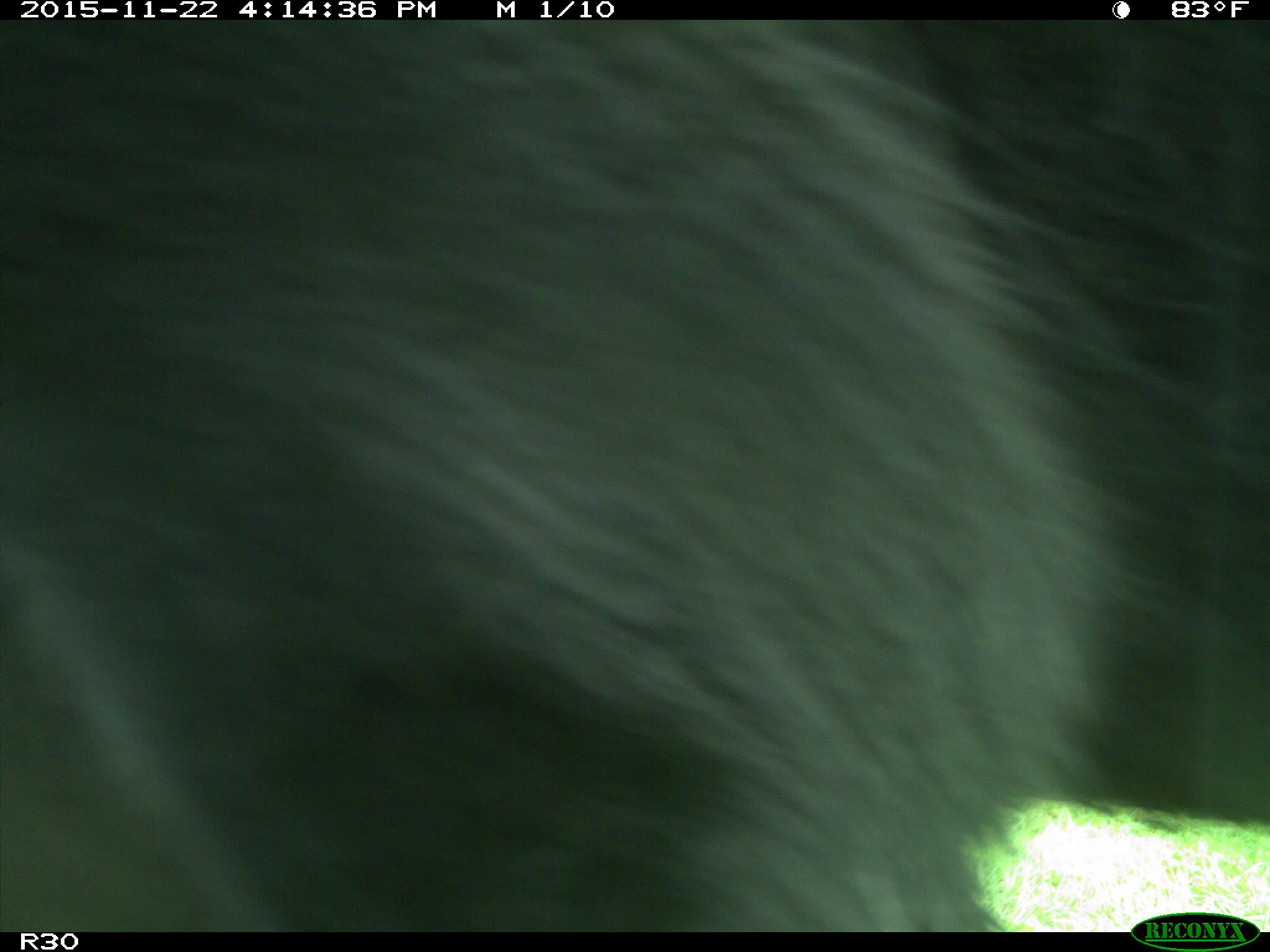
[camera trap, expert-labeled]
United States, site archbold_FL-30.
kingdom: Animalia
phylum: Chordata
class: Mammalia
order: Artiodactyla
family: Bovidae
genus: Bos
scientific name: Bos taurus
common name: domestic cow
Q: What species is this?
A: Bos taurus (domestic cow).